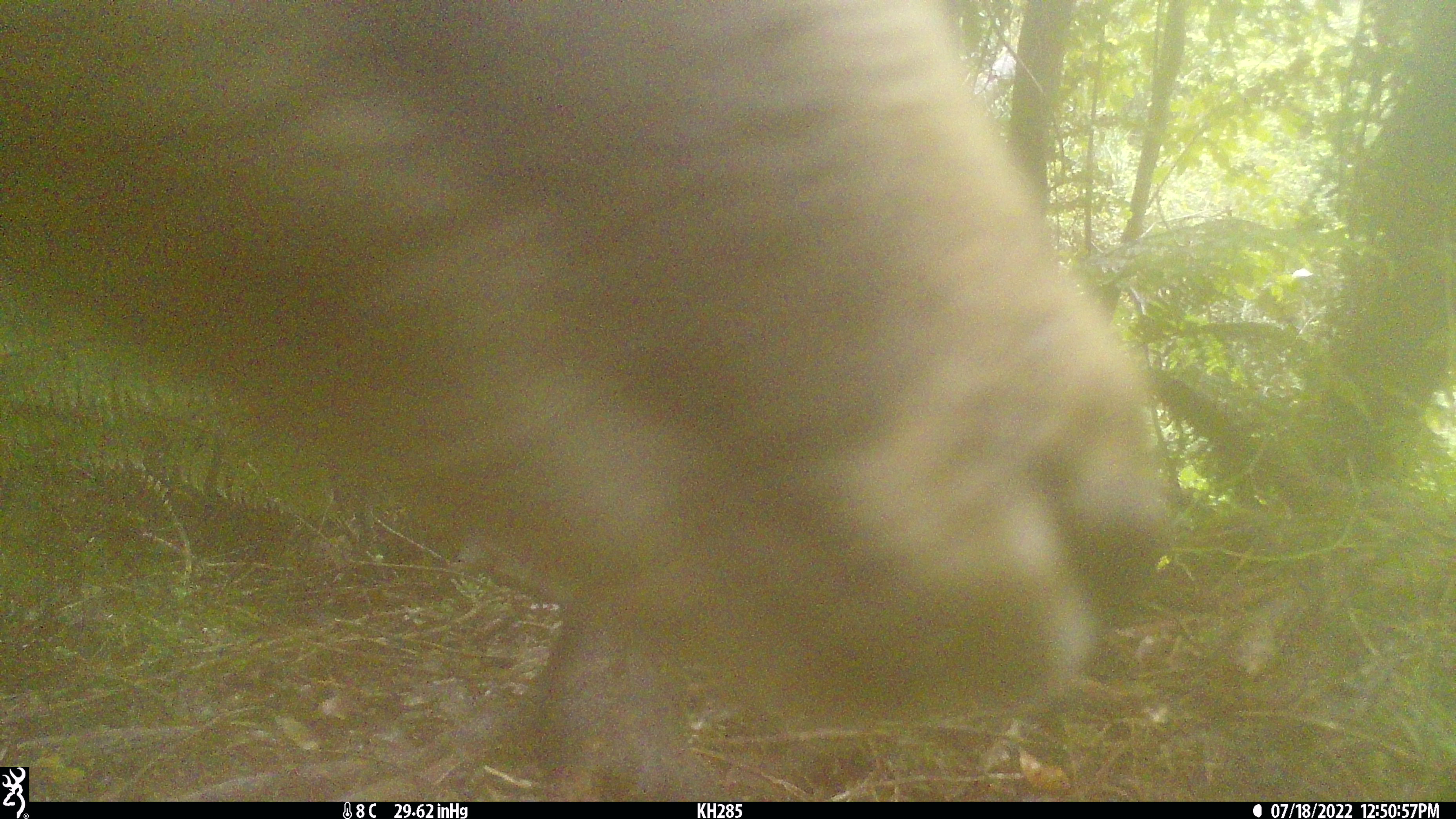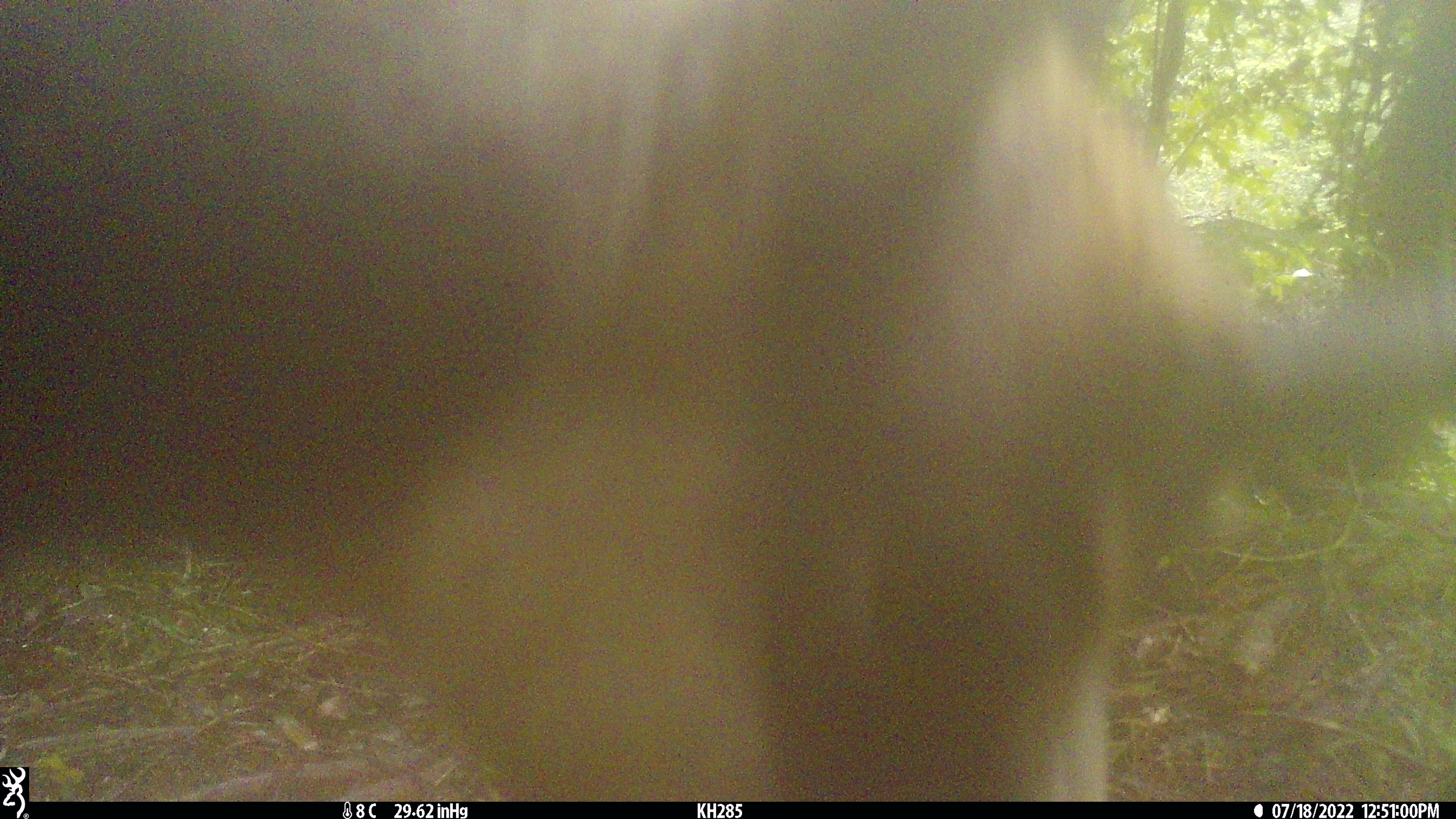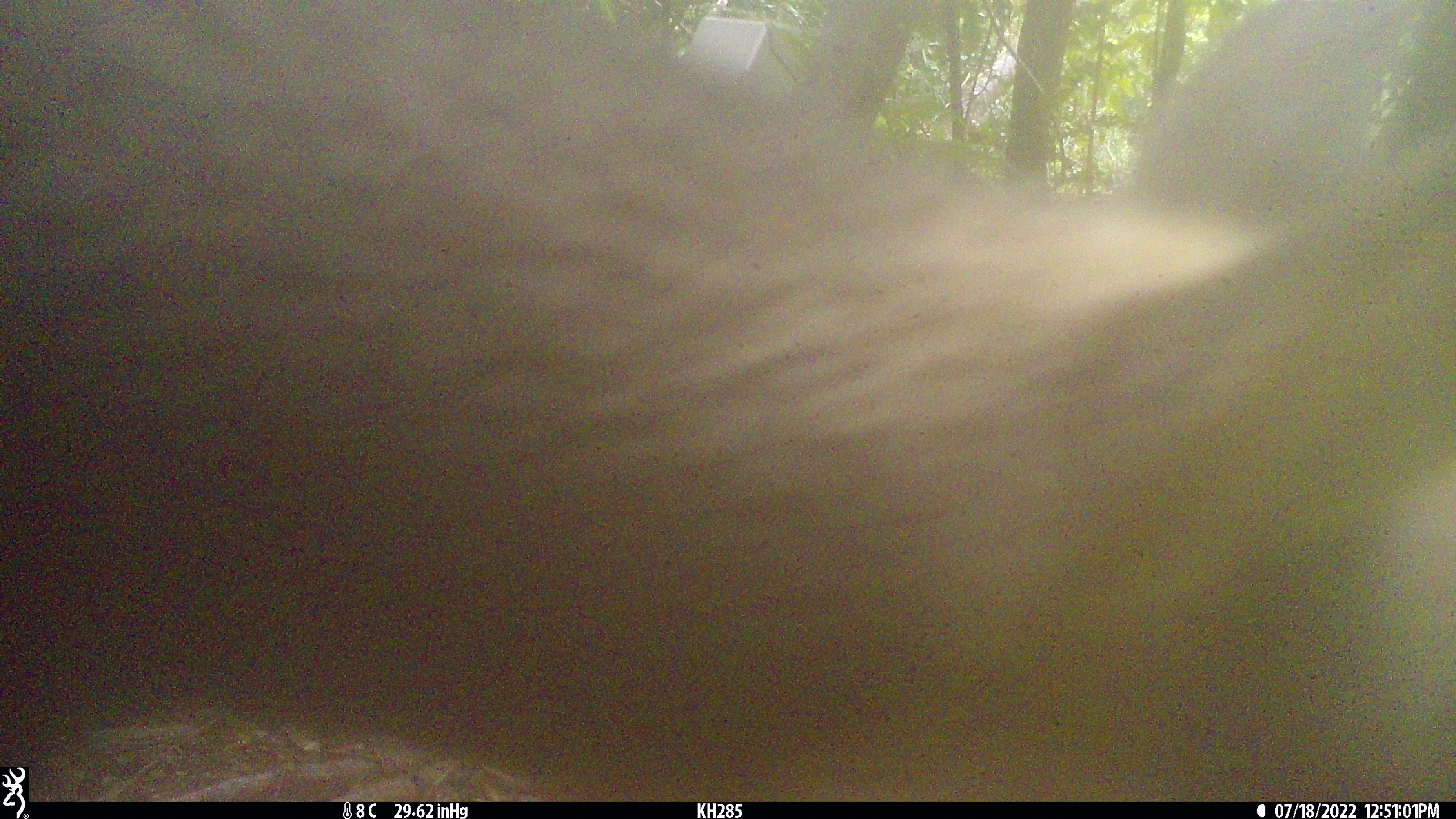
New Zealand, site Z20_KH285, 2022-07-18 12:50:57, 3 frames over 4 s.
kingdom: Animalia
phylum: Chordata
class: Mammalia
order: Artiodactyla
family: Bovidae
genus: Rupicapra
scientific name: Rupicapra rupicapra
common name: alpine chamois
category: chamois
Chamois (alpine chamois) (Rupicapra rupicapra).